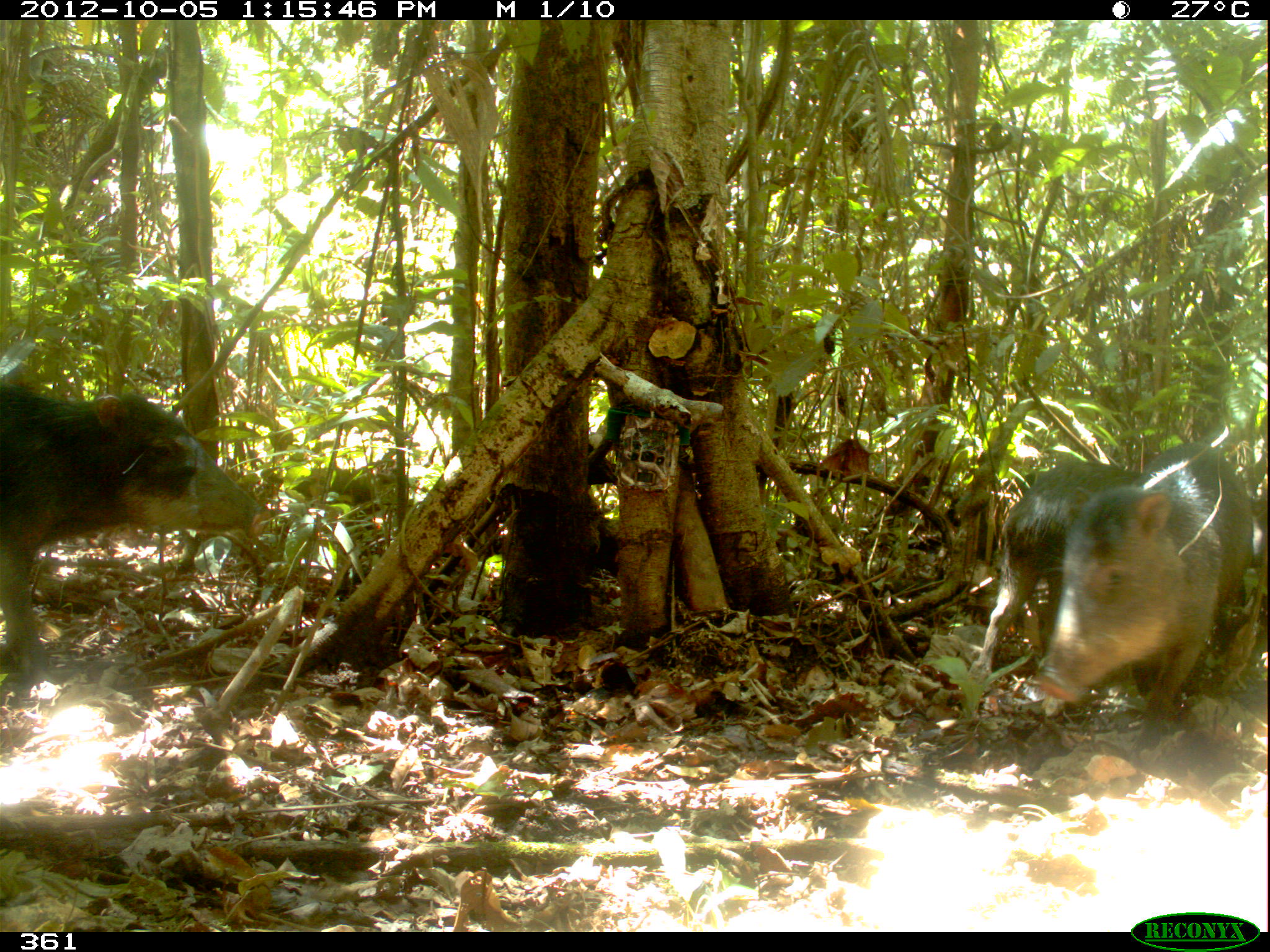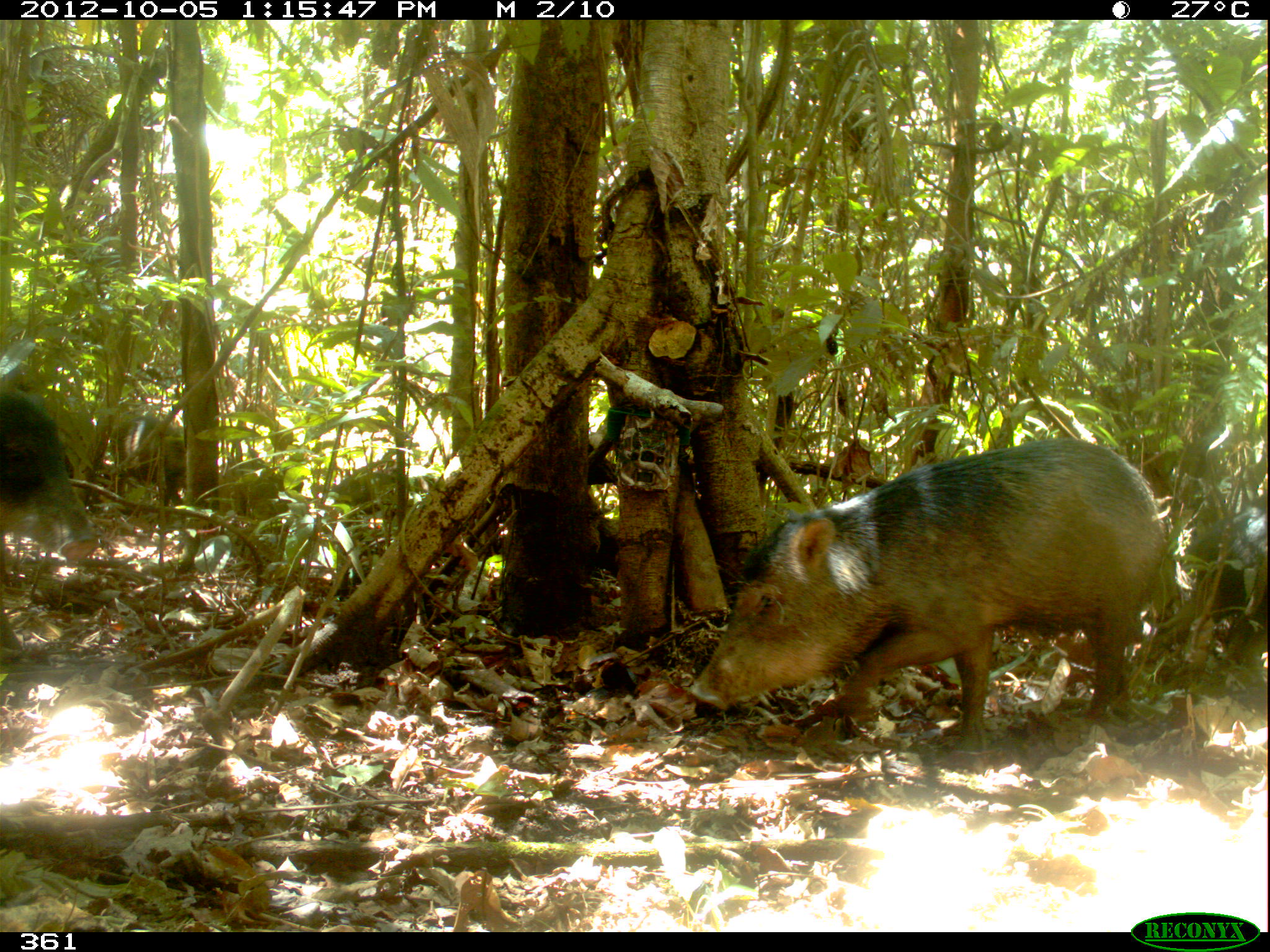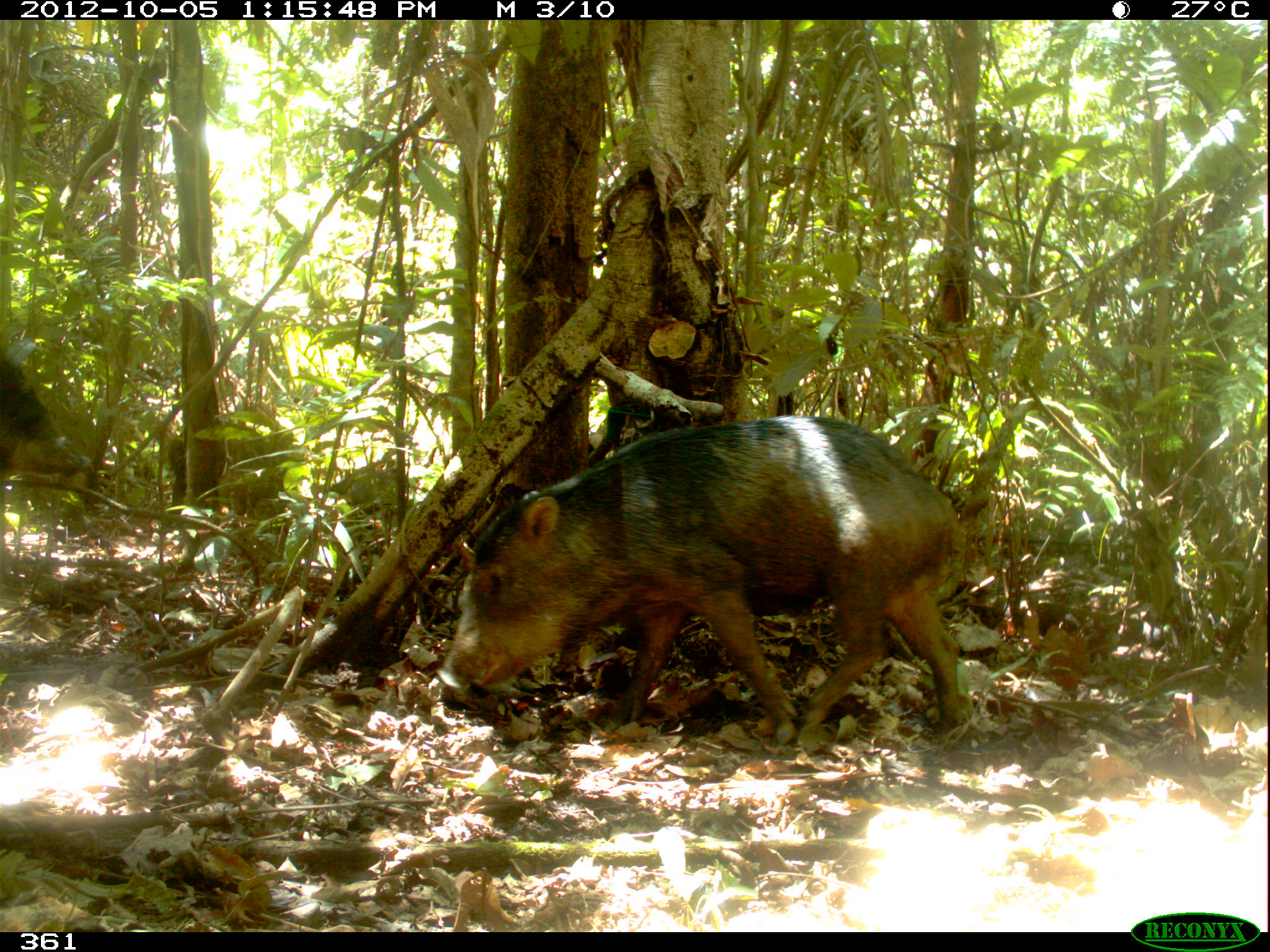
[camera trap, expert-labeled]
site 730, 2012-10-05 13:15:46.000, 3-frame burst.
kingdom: Animalia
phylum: Chordata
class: Mammalia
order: Artiodactyla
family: Tayassuidae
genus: Tayassu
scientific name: Tayassu pecari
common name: white-lipped peccary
Tayassu pecari (white-lipped peccary).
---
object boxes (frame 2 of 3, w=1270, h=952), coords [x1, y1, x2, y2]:
tayassu pecari: [687, 436, 1178, 756]; [0, 390, 99, 563]; [1190, 502, 1269, 653]; [106, 410, 184, 505]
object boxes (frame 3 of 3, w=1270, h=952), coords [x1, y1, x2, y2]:
tayassu pecari: [432, 411, 970, 747]; [0, 345, 93, 477]